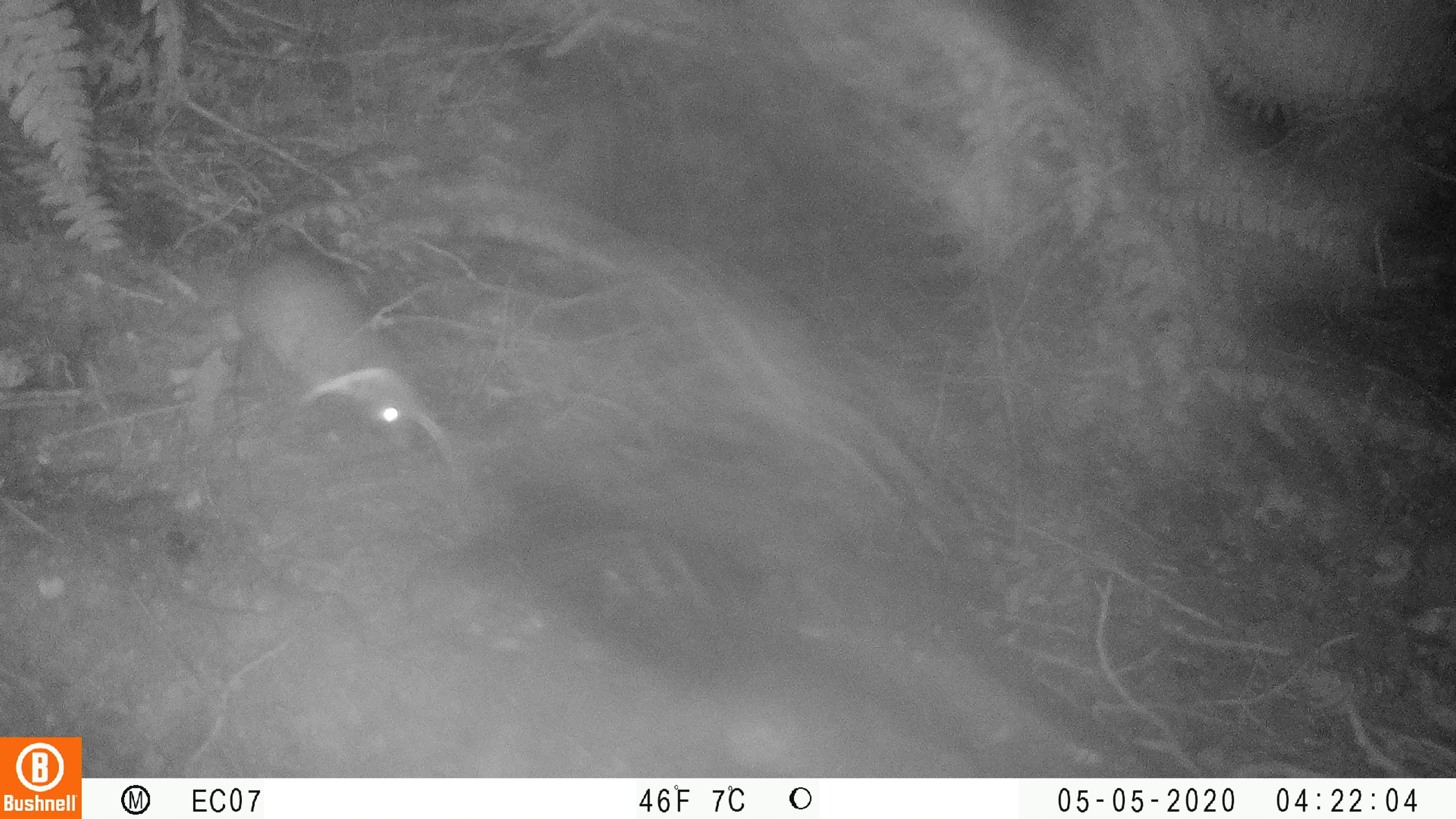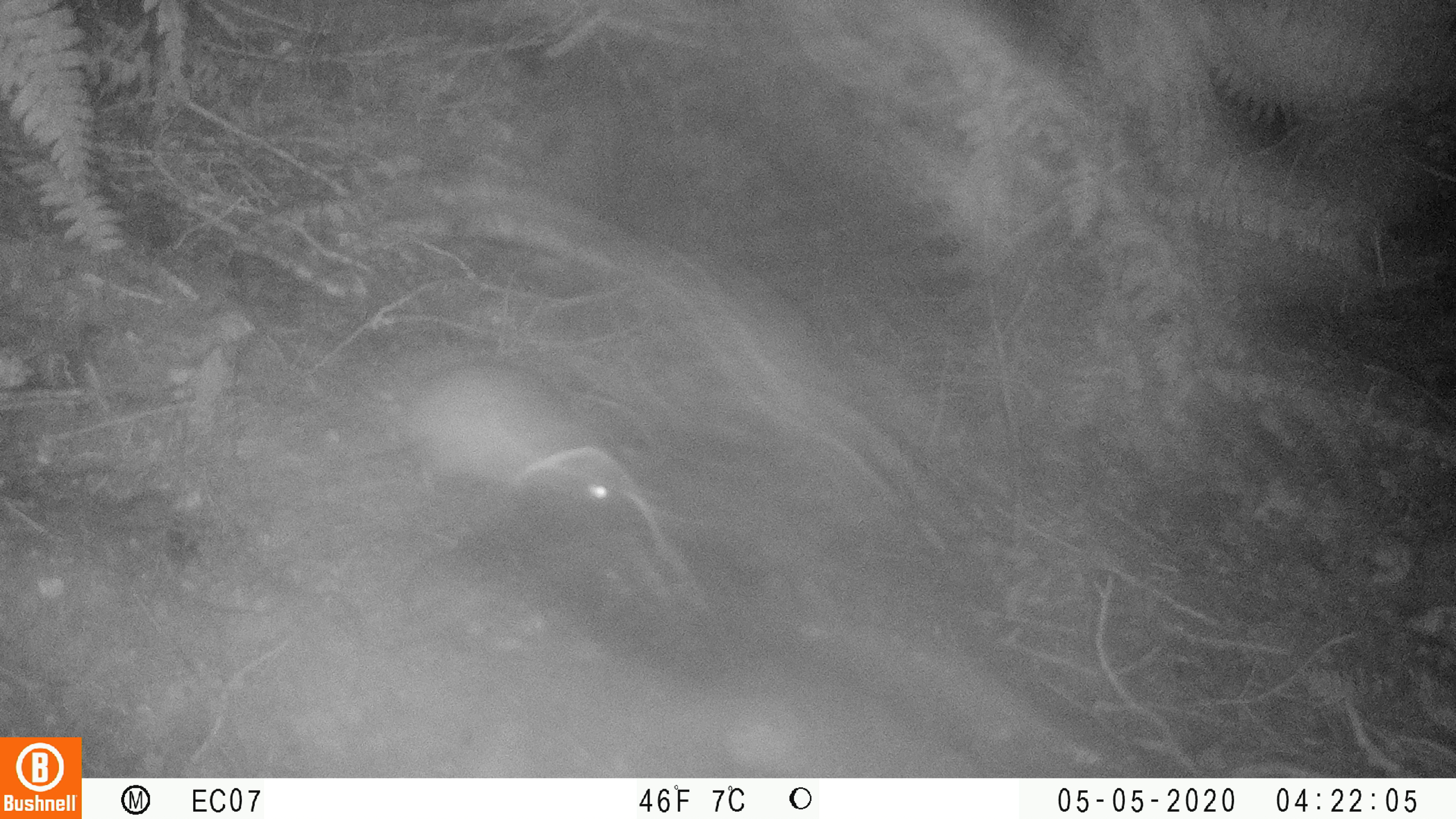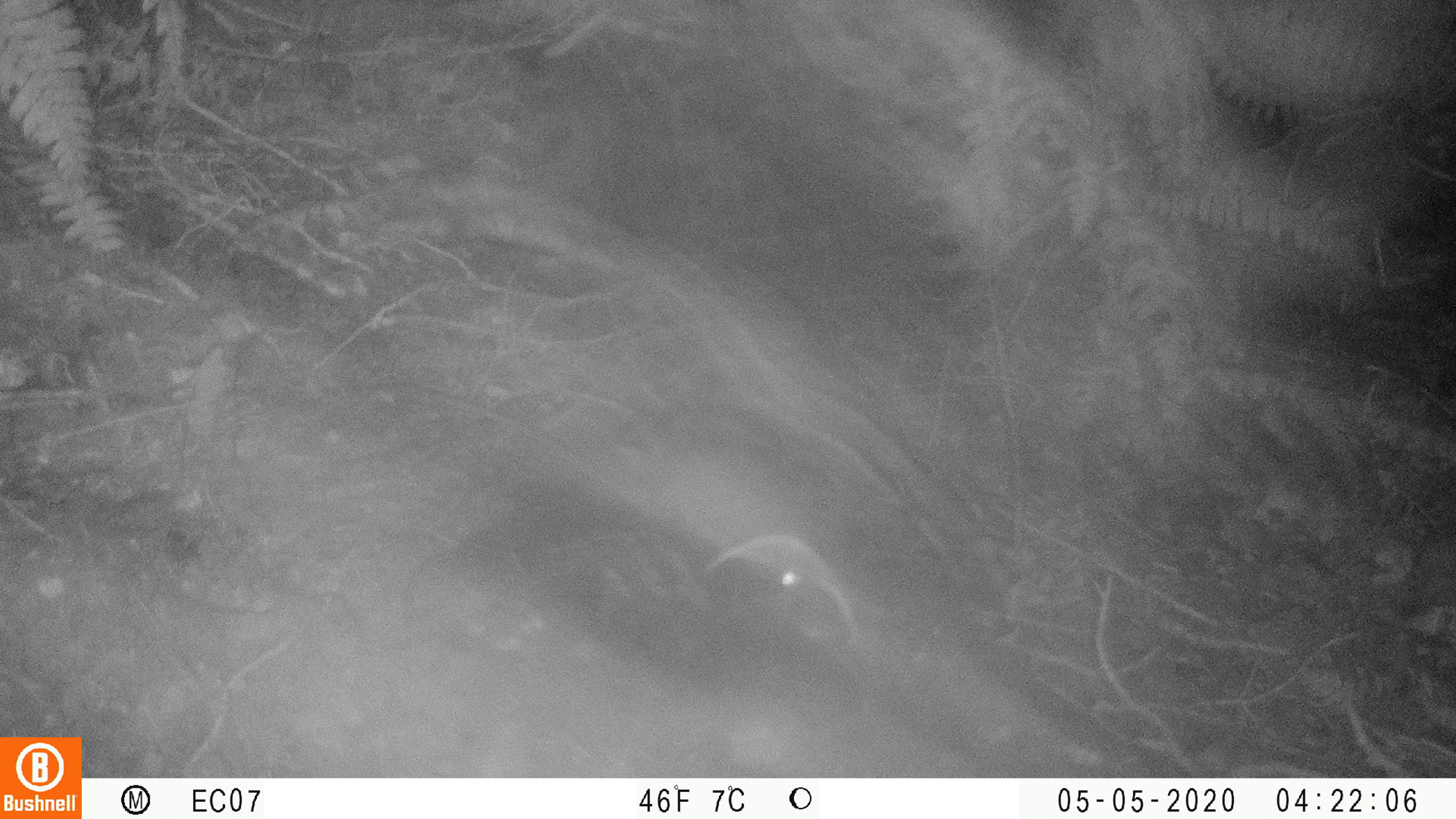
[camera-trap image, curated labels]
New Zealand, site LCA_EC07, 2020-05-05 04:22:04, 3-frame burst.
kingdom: Animalia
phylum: Chordata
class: Mammalia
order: Rodentia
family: Muridae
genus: Rattus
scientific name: Rattus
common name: rat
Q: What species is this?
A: Rat (Rattus).